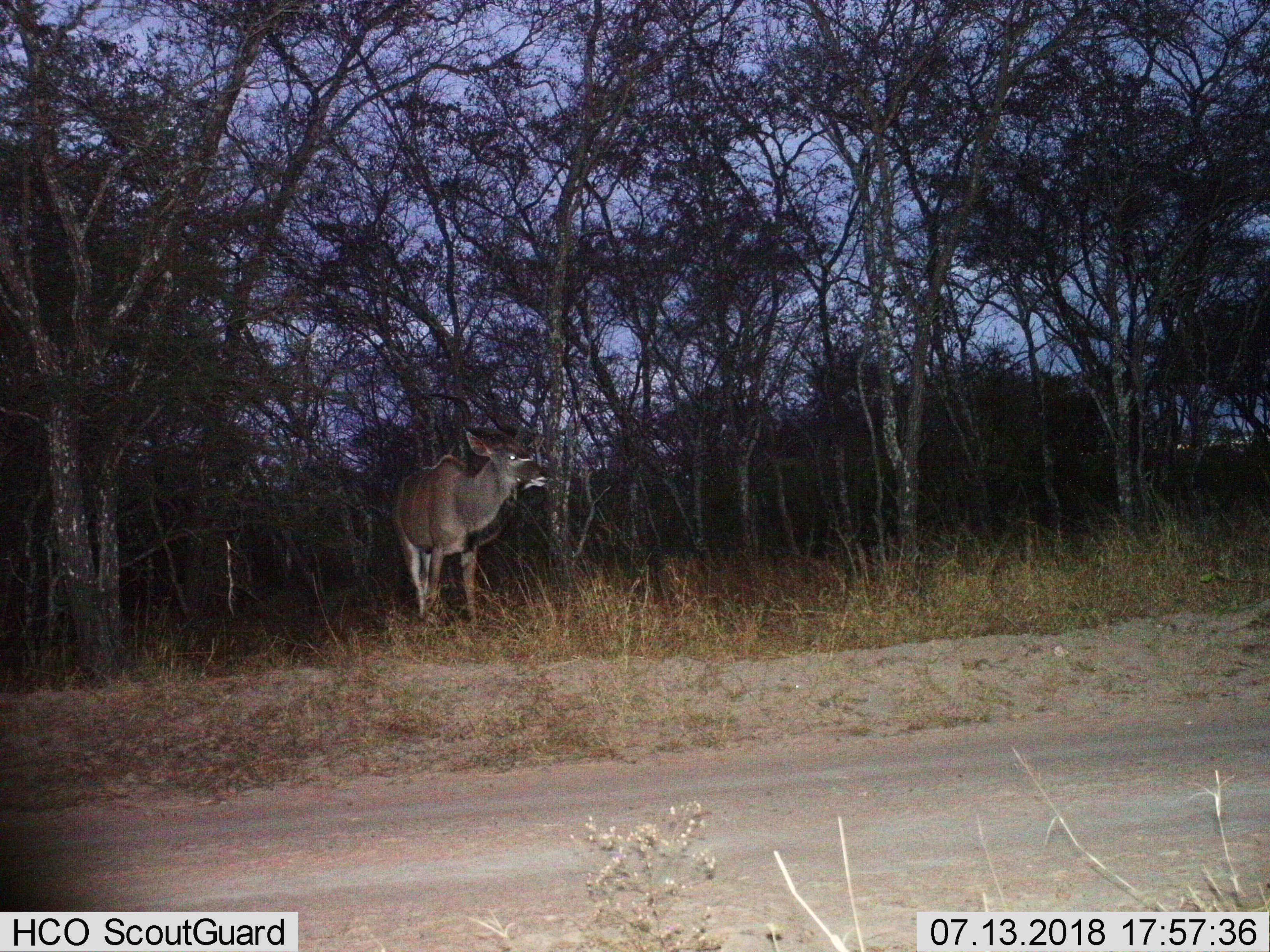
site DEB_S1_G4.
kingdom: Animalia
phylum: Chordata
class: Mammalia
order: Artiodactyla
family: Bovidae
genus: Tragelaphus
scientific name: Tragelaphus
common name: kudu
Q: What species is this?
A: Kudu (Tragelaphus).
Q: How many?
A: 1.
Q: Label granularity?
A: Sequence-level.